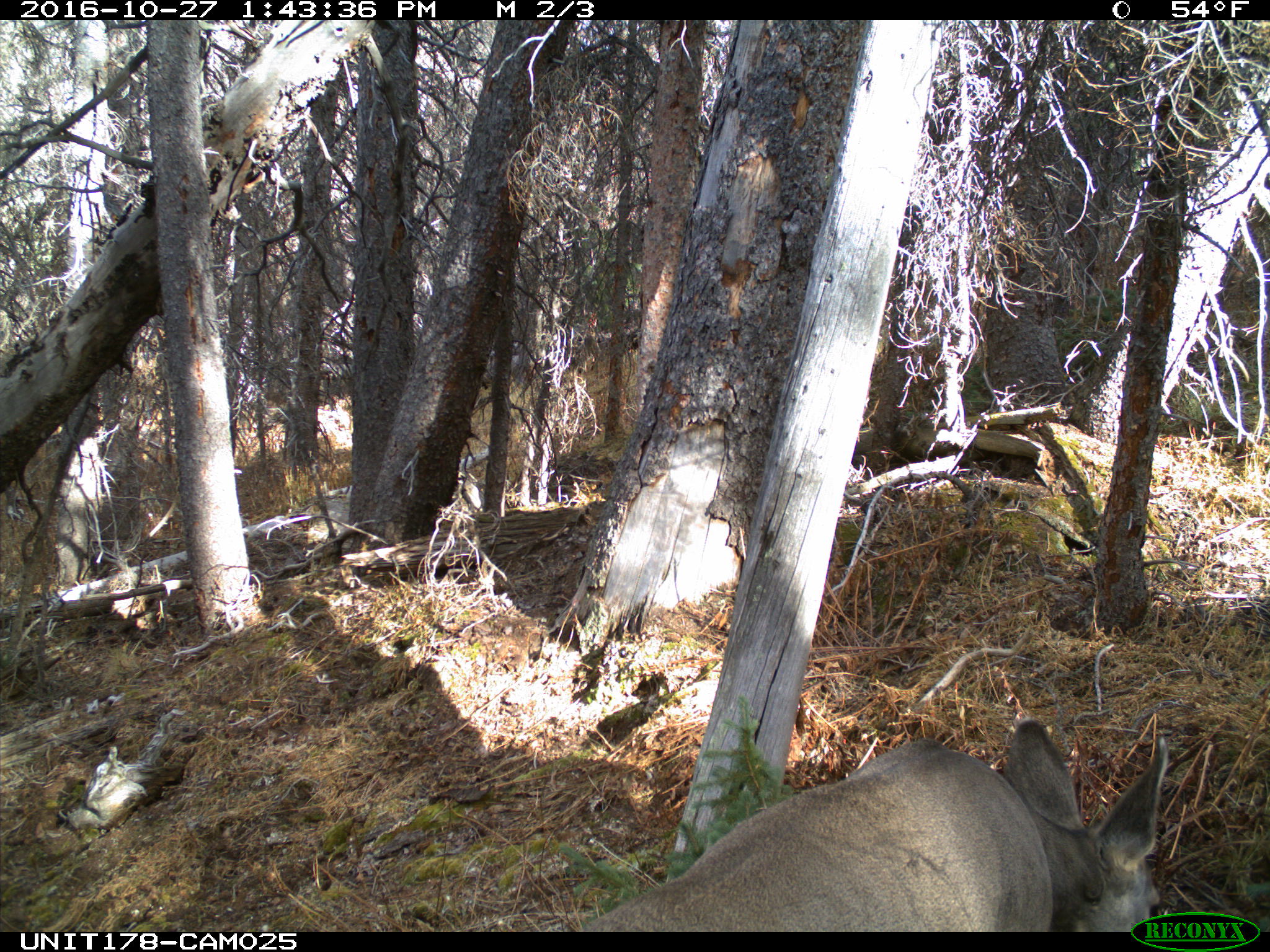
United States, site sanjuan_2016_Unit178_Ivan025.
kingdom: Animalia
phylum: Chordata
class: Mammalia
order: Artiodactyla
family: Cervidae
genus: Odocoileus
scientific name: Odocoileus hemionus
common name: mule deer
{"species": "Odocoileus hemionus (mule deer)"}